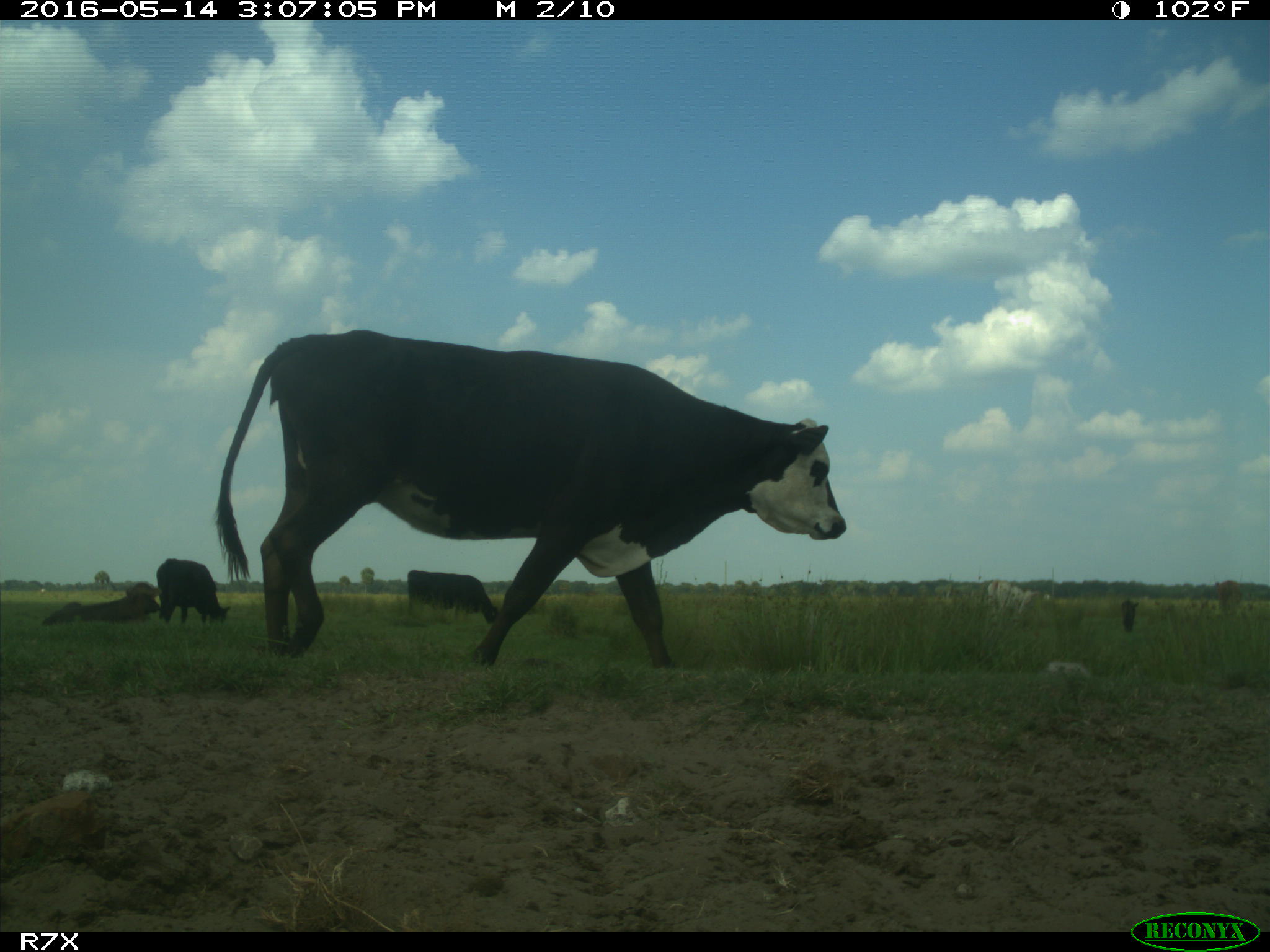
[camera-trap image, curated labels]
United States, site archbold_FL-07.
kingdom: Animalia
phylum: Chordata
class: Mammalia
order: Artiodactyla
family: Bovidae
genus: Bos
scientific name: Bos taurus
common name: domestic cow